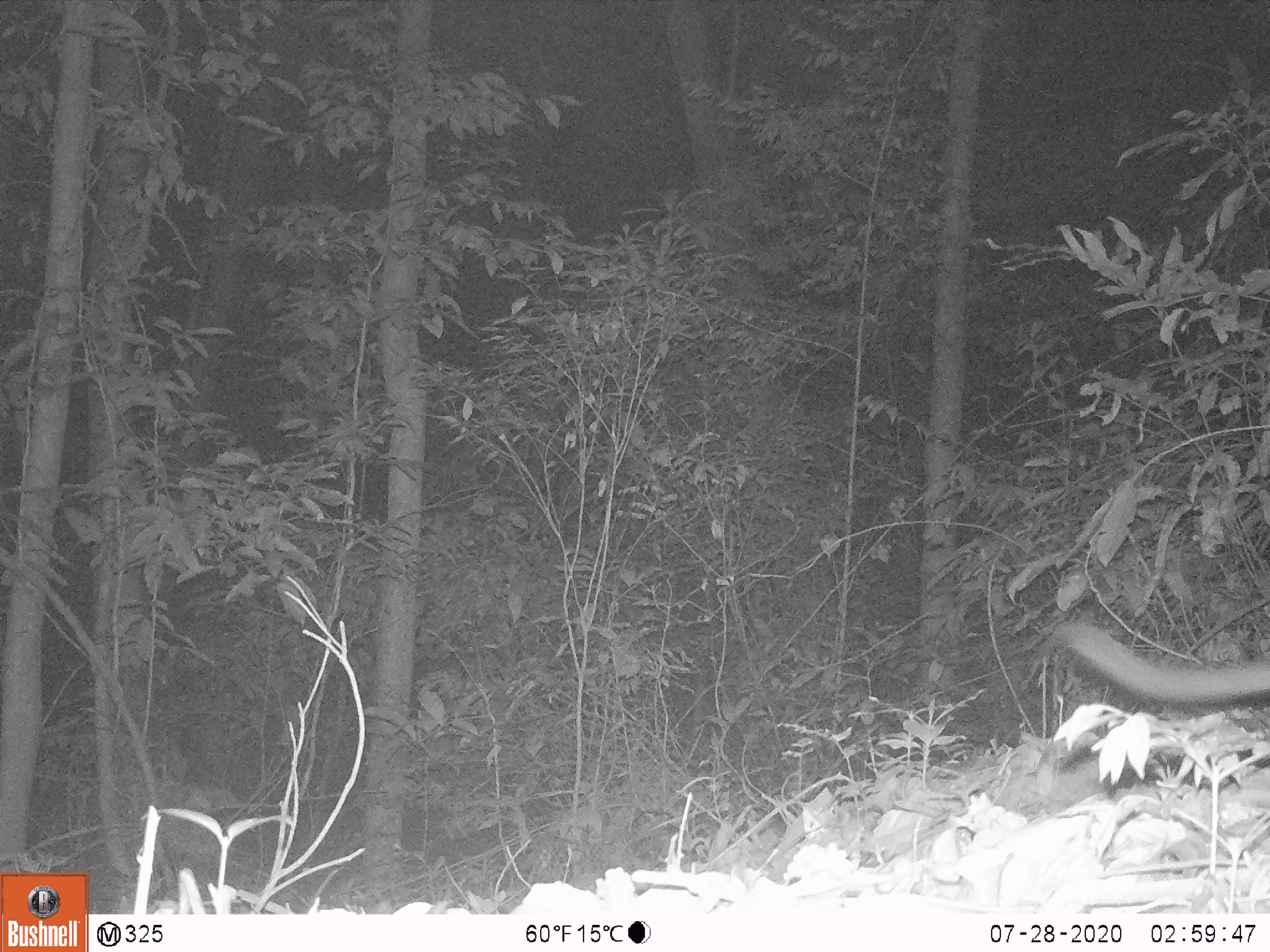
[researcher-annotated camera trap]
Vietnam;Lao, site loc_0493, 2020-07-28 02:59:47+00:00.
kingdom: Animalia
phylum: Chordata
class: Mammalia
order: Carnivora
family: Mustelidae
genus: Melogale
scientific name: Melogale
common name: ferret badger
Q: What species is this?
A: Ferret badger (Melogale).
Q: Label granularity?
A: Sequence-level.